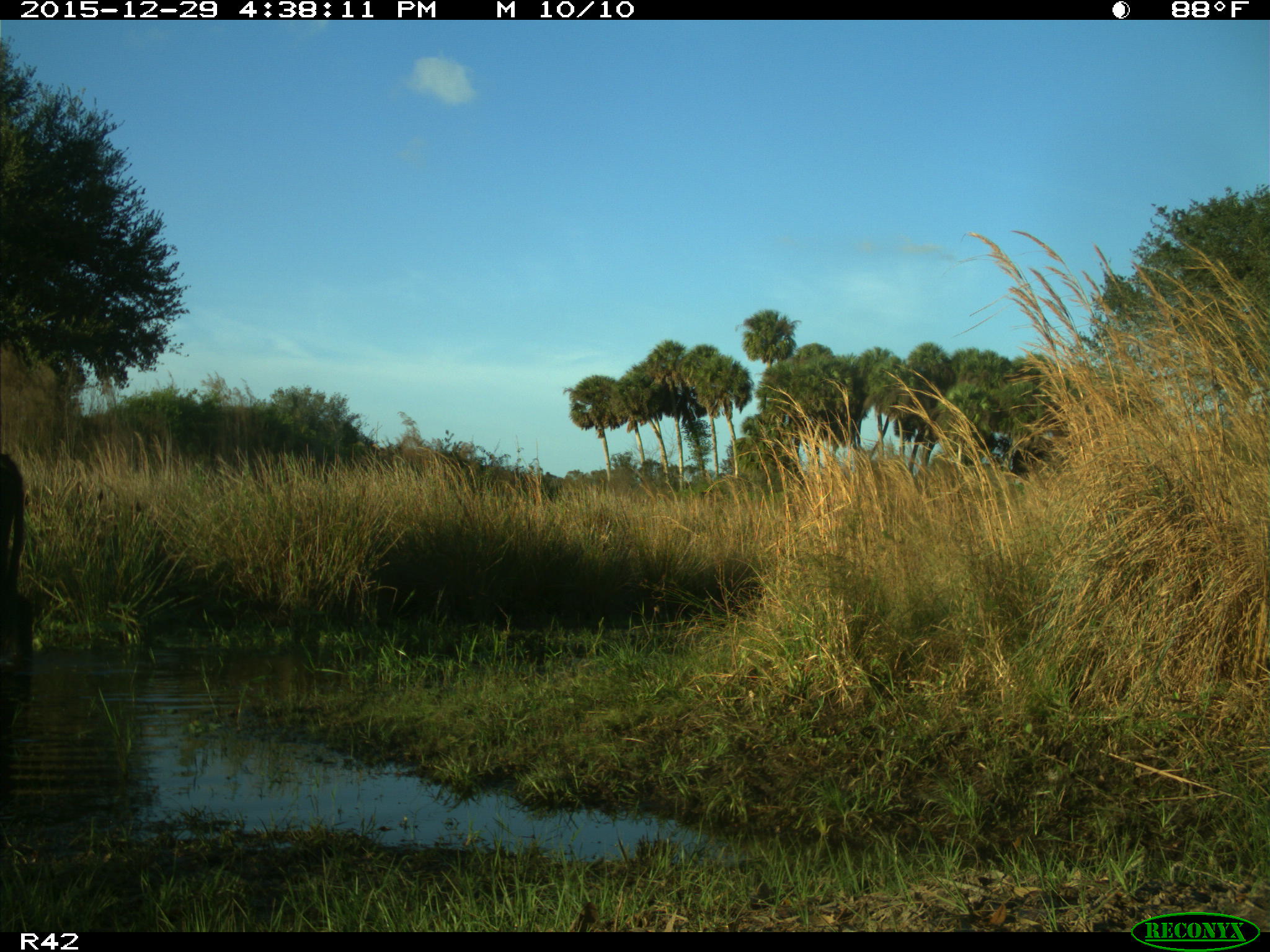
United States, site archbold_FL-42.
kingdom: Animalia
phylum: Chordata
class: Mammalia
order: Artiodactyla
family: Bovidae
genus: Bos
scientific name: Bos taurus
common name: domestic cow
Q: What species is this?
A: Bos taurus (domestic cow).